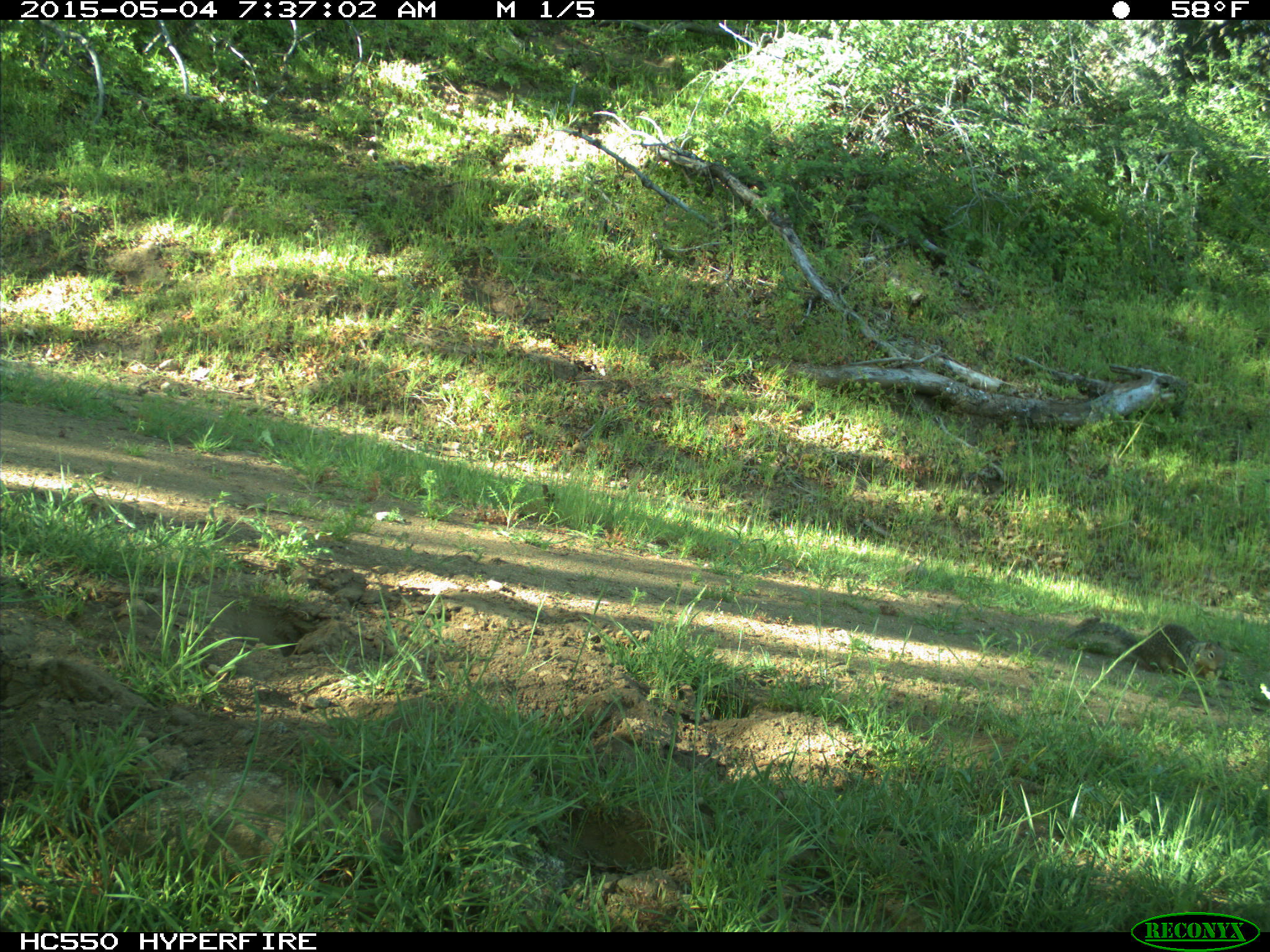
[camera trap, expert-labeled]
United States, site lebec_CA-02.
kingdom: Animalia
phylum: Chordata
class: Mammalia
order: Rodentia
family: Sciuridae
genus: Otospermophilus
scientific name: Otospermophilus beecheyi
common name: california ground squirrel